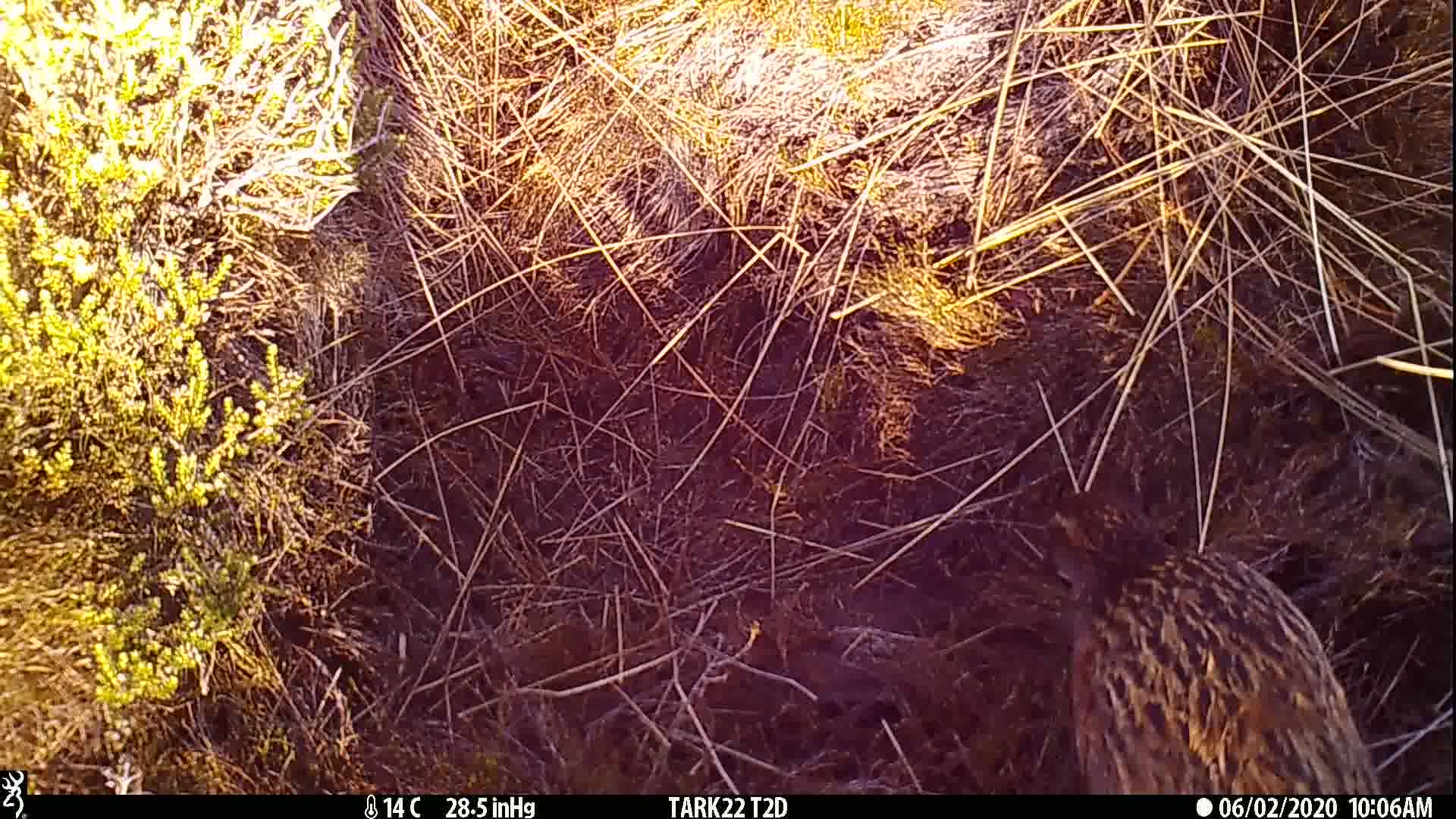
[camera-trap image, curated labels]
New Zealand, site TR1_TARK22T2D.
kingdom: Animalia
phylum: Chordata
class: Aves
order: Gruiformes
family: Rallidae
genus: Gallirallus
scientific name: Gallirallus australis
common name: weka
Weka (Gallirallus australis).